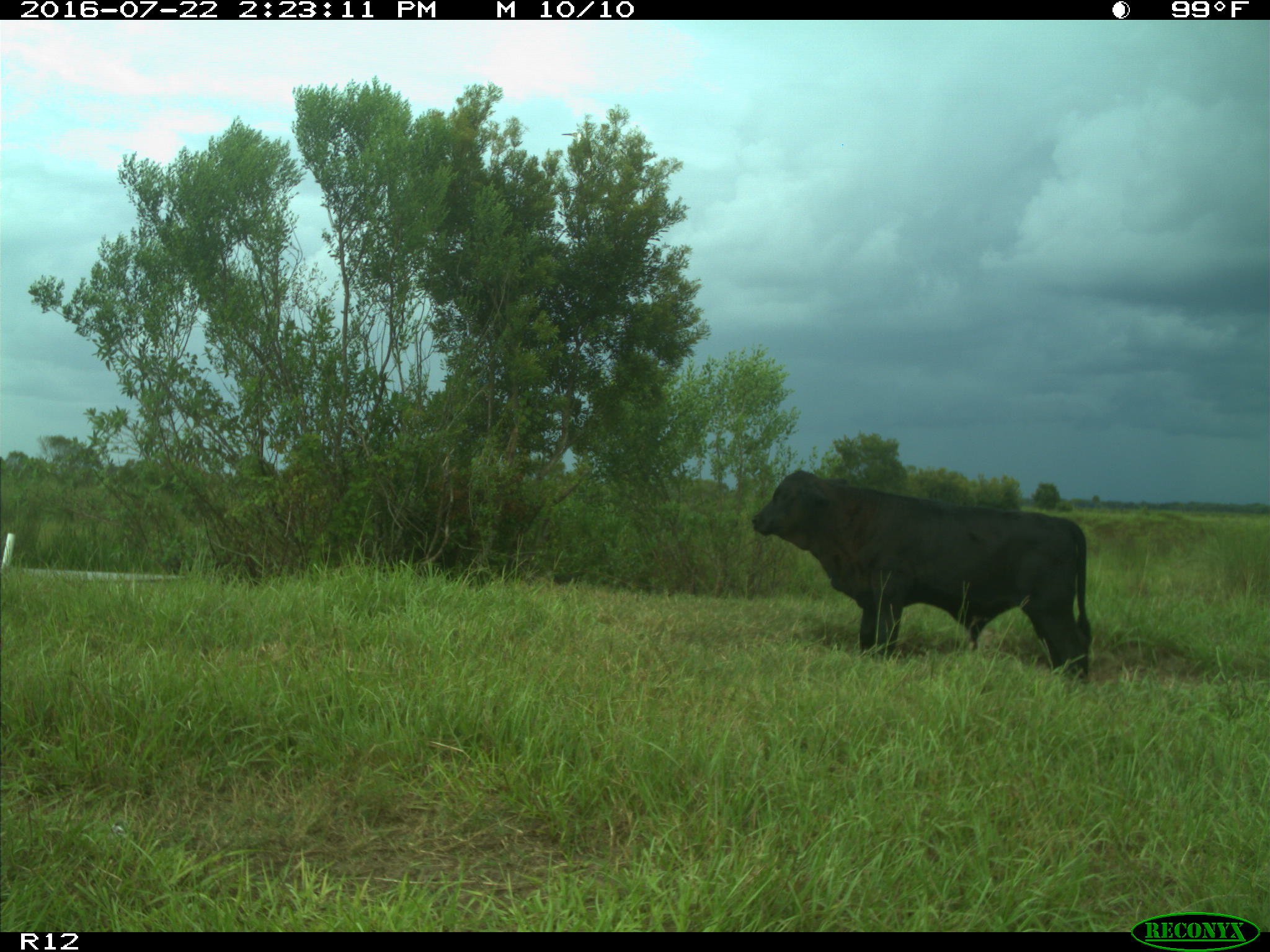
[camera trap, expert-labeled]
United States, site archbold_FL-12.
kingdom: Animalia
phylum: Chordata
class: Mammalia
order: Artiodactyla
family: Bovidae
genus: Bos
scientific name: Bos taurus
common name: domestic cow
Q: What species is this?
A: Bos taurus (domestic cow).